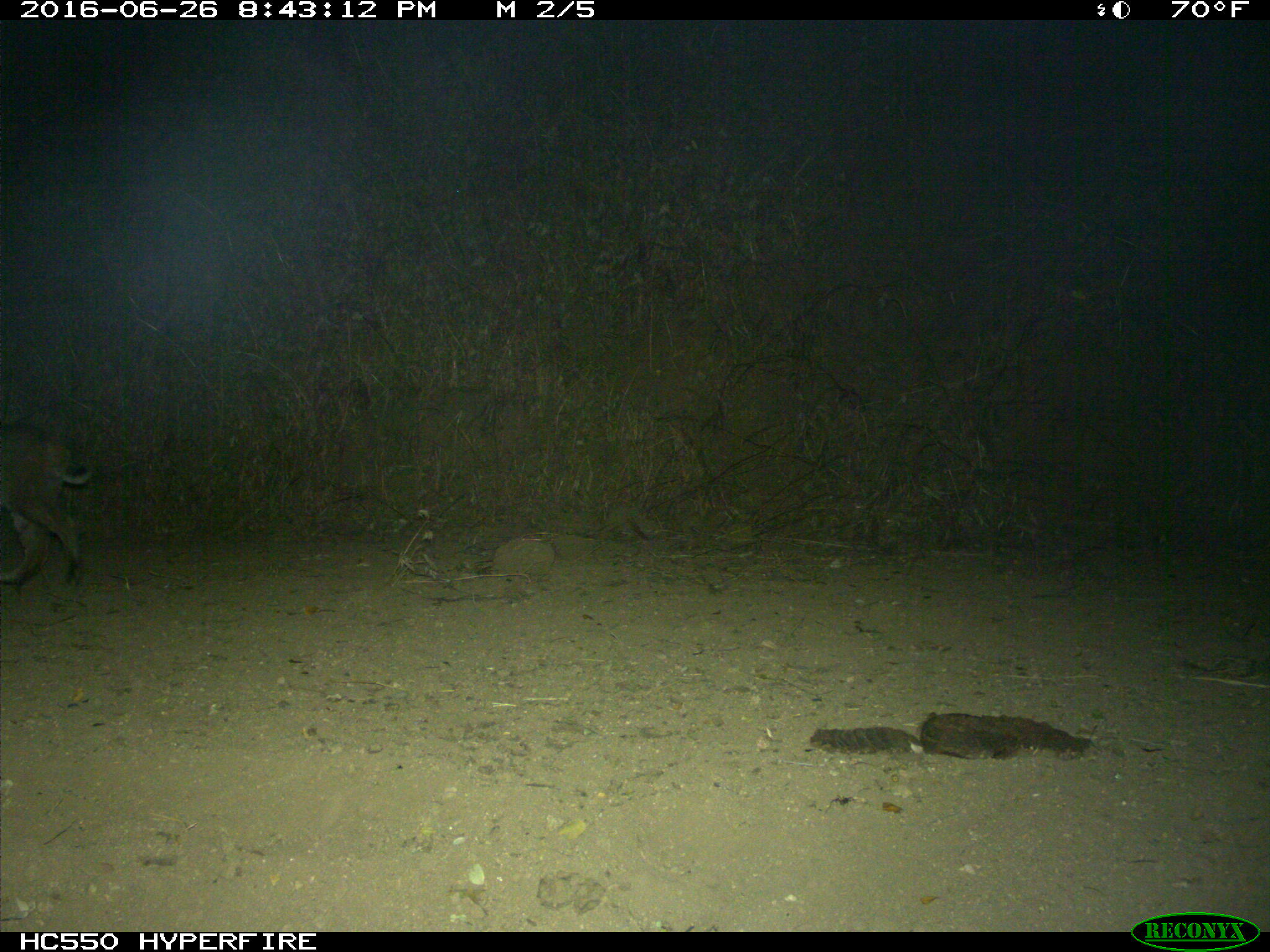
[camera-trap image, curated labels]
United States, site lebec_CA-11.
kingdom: Animalia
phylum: Chordata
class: Mammalia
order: Carnivora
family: Felidae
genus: Lynx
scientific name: Lynx rufus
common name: bobcat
Lynx rufus (bobcat).